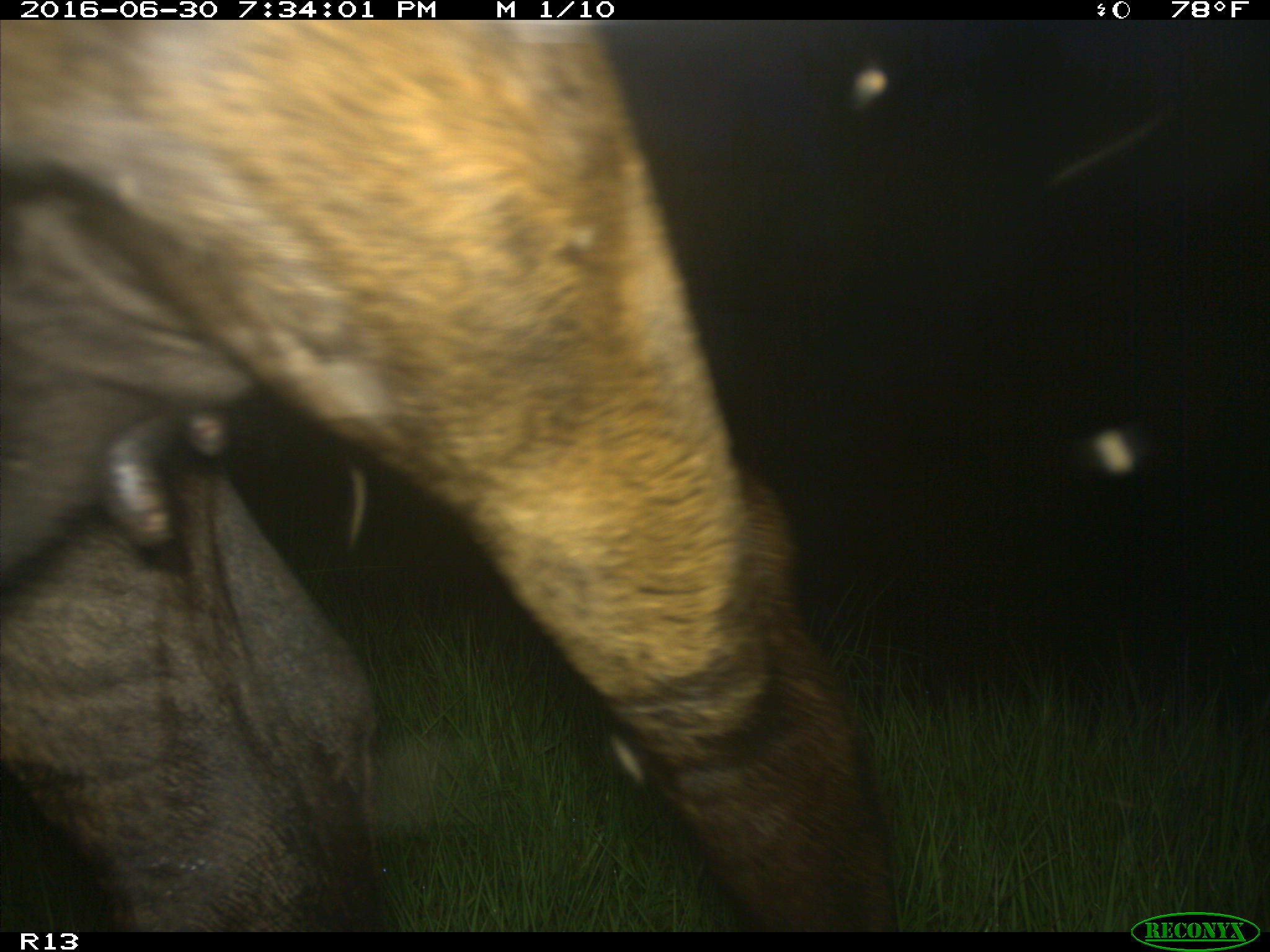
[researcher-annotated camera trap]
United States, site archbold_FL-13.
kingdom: Animalia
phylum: Chordata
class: Mammalia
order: Artiodactyla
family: Bovidae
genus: Bos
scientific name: Bos taurus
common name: domestic cow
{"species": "Bos taurus (domestic cow)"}